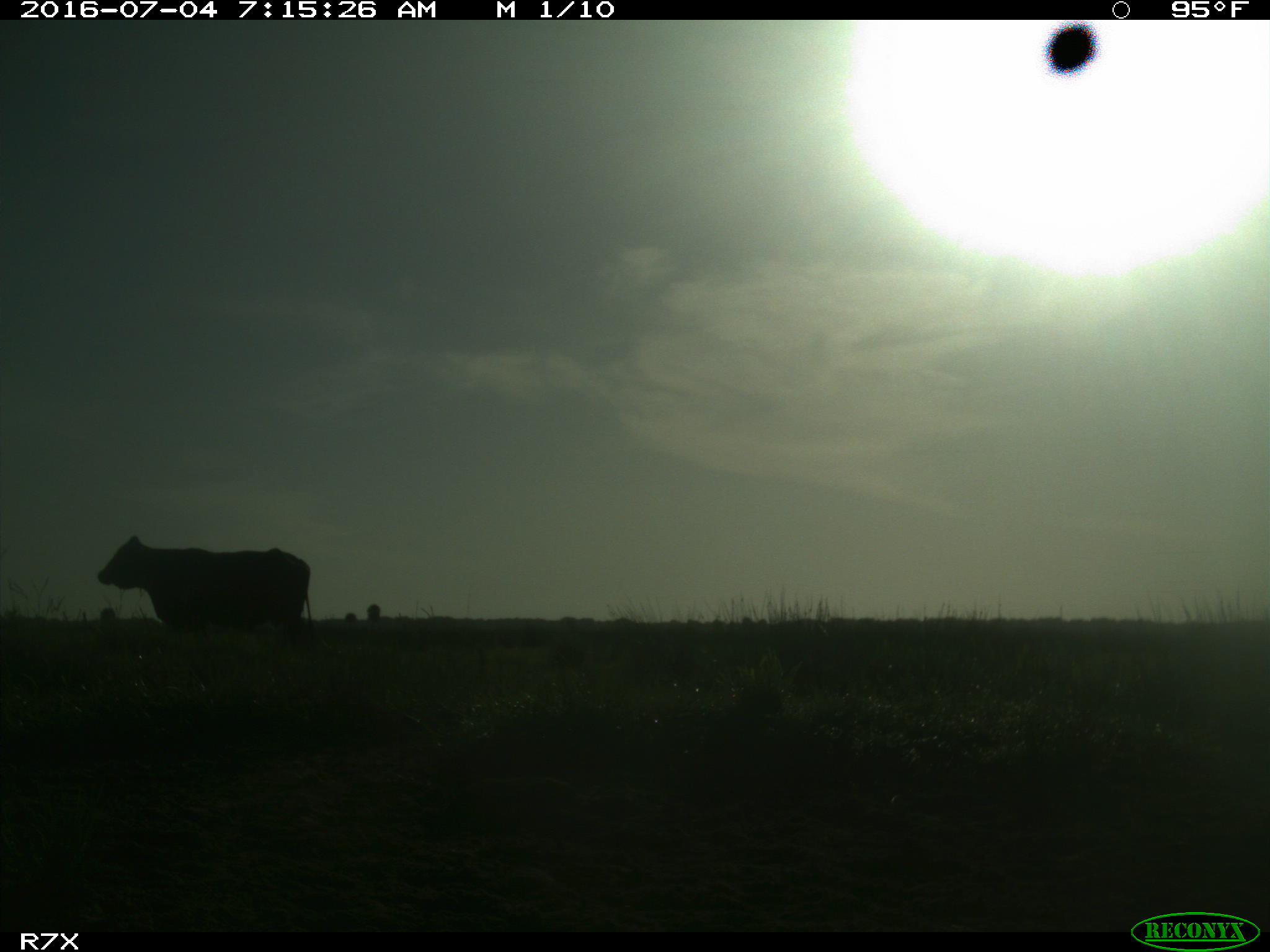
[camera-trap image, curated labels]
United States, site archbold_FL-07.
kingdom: Animalia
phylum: Chordata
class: Mammalia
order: Artiodactyla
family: Bovidae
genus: Bos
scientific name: Bos taurus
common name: domestic cow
Bos taurus (domestic cow).